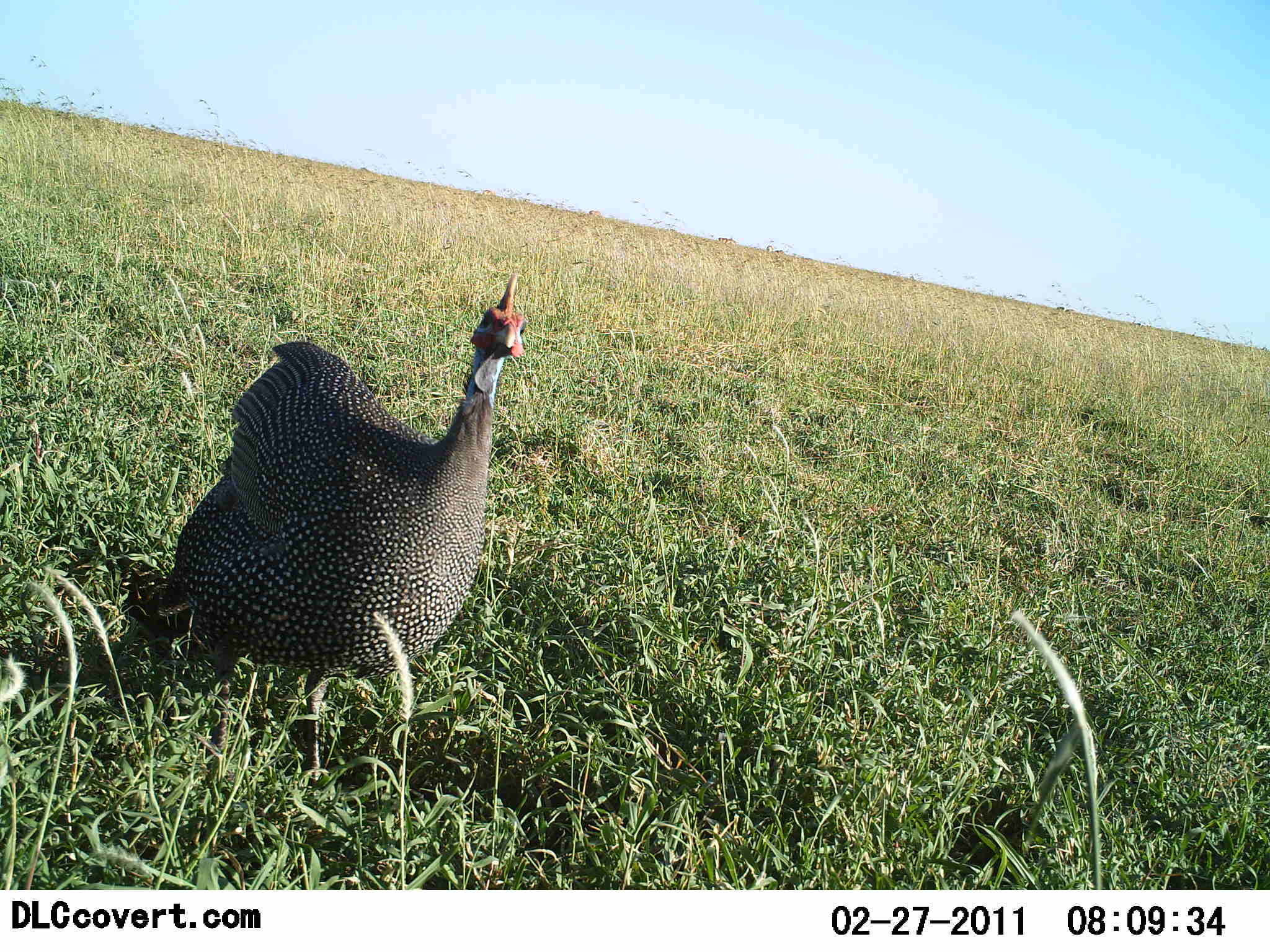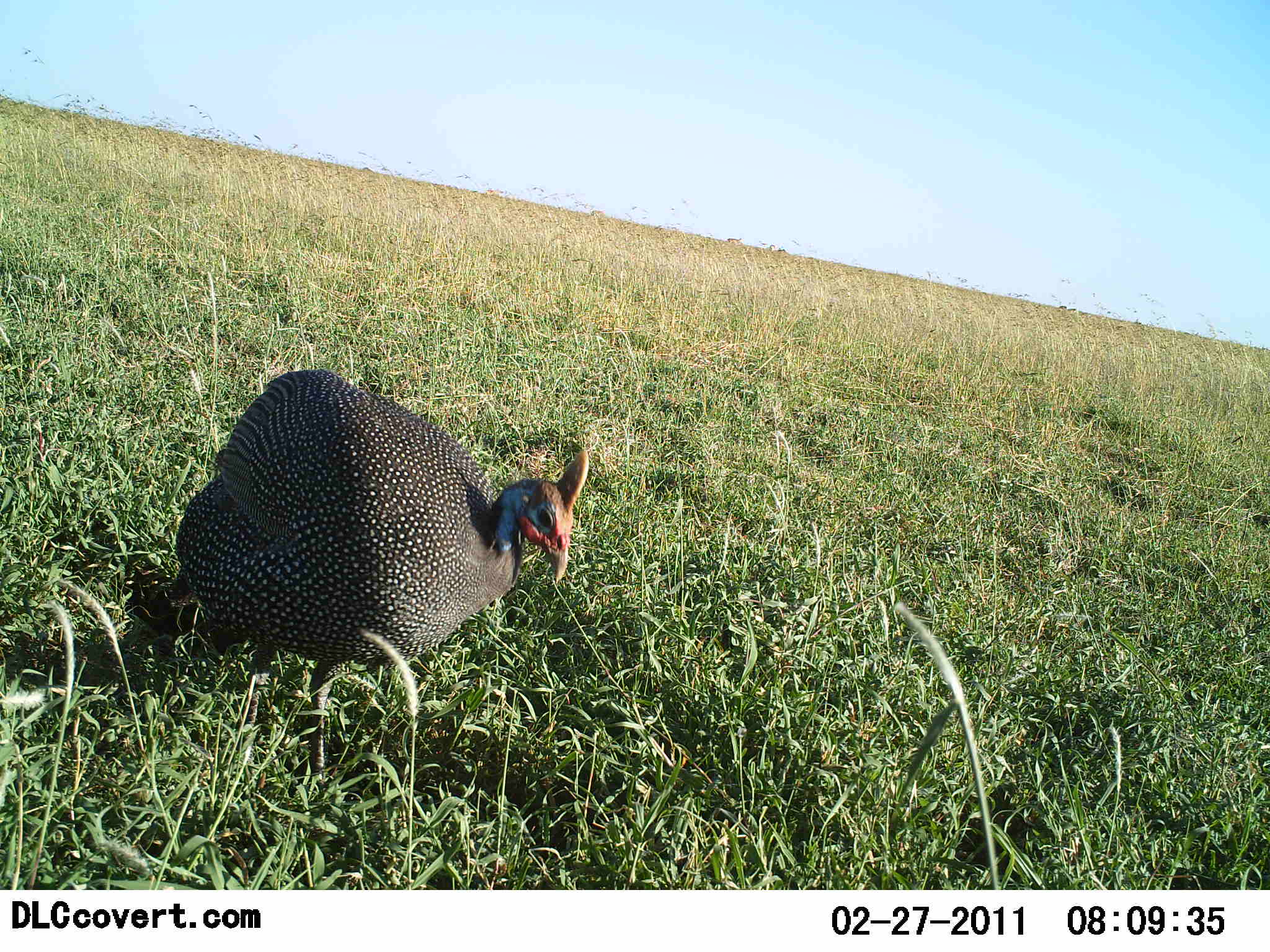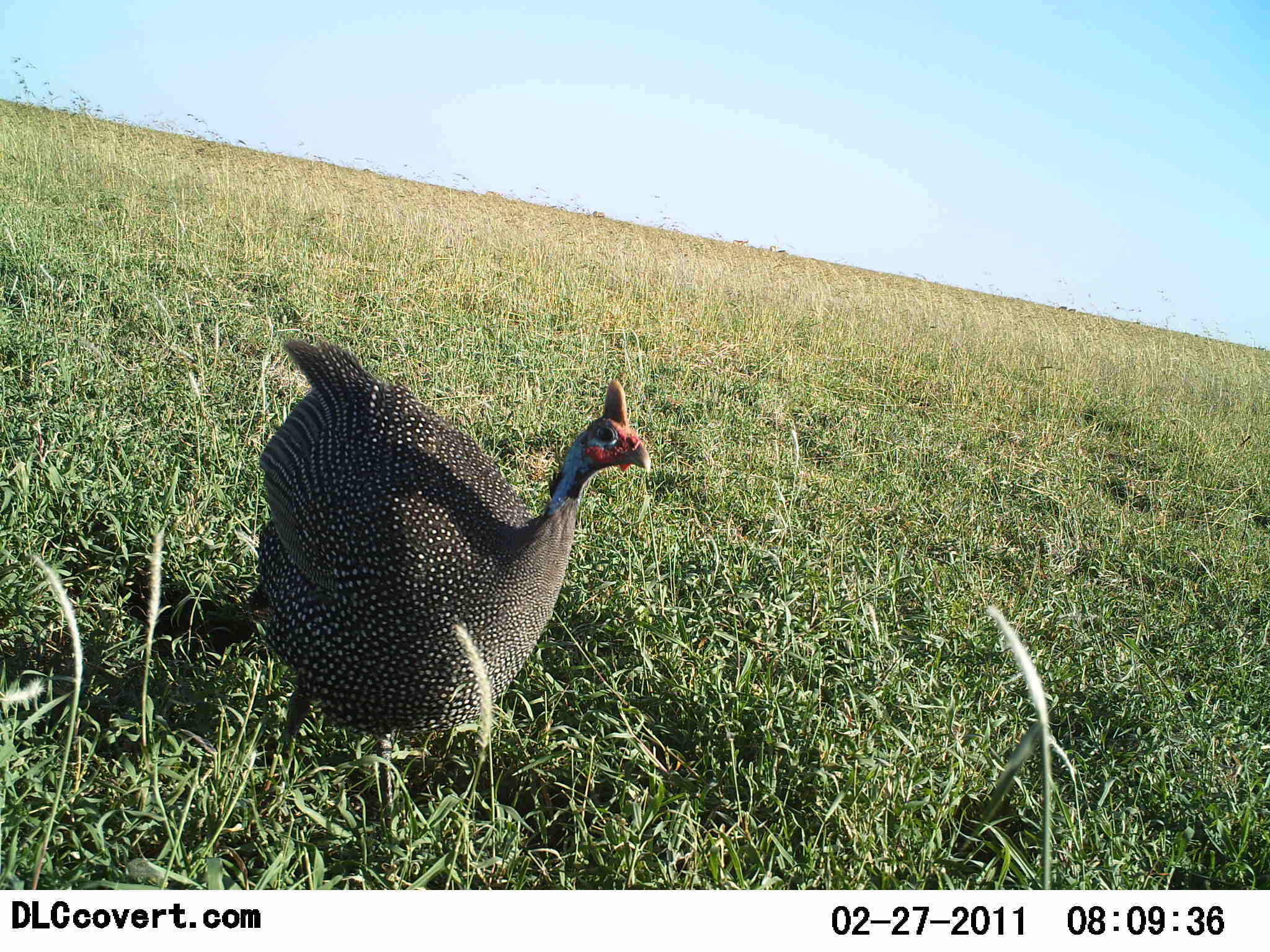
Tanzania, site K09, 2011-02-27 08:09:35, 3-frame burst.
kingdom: Animalia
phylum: Chordata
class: Aves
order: Galliformes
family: Numididae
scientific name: Numididae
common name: guinea fowl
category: guineafowl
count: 1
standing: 27%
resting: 0%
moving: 82%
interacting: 0%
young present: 0%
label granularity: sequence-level